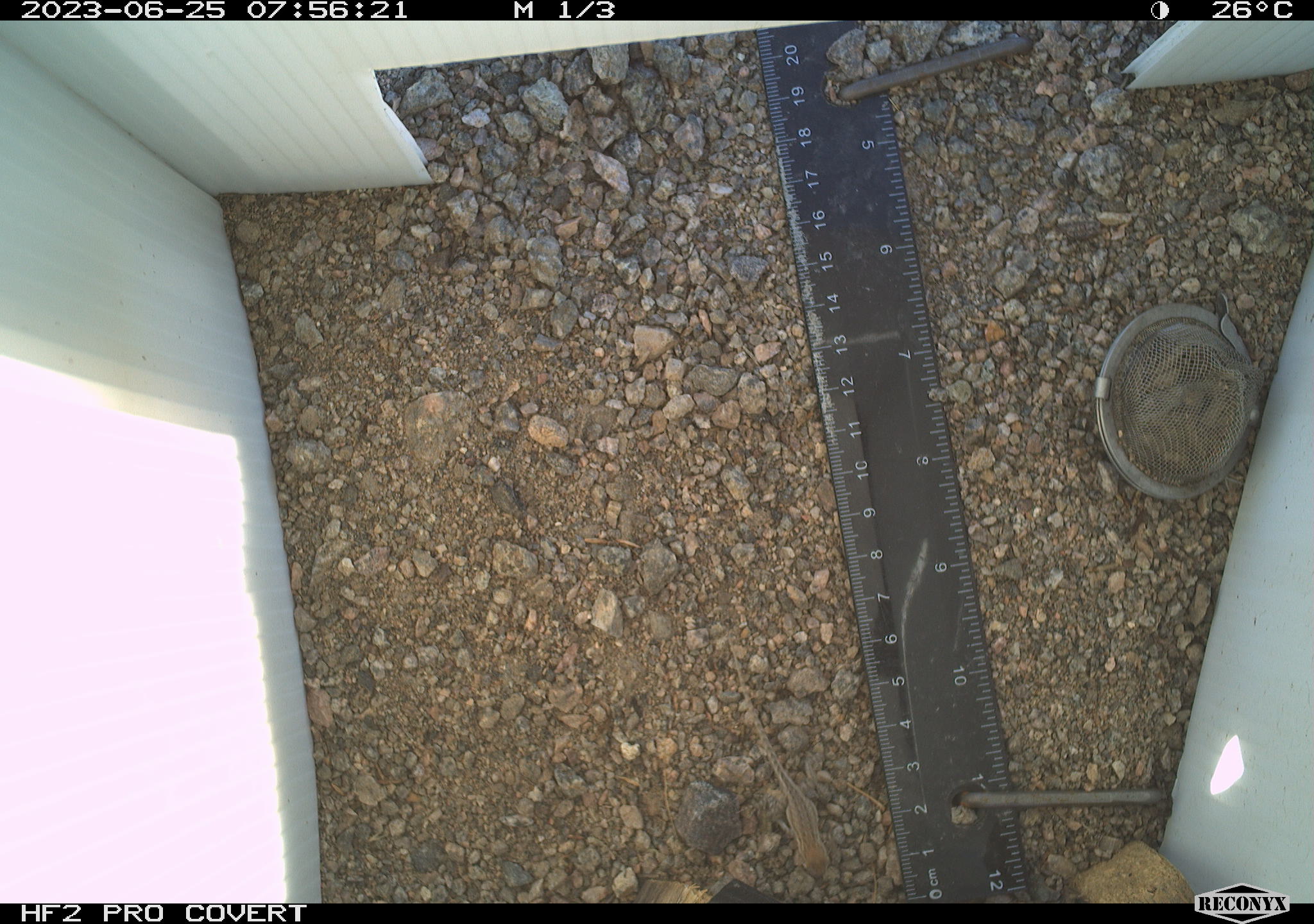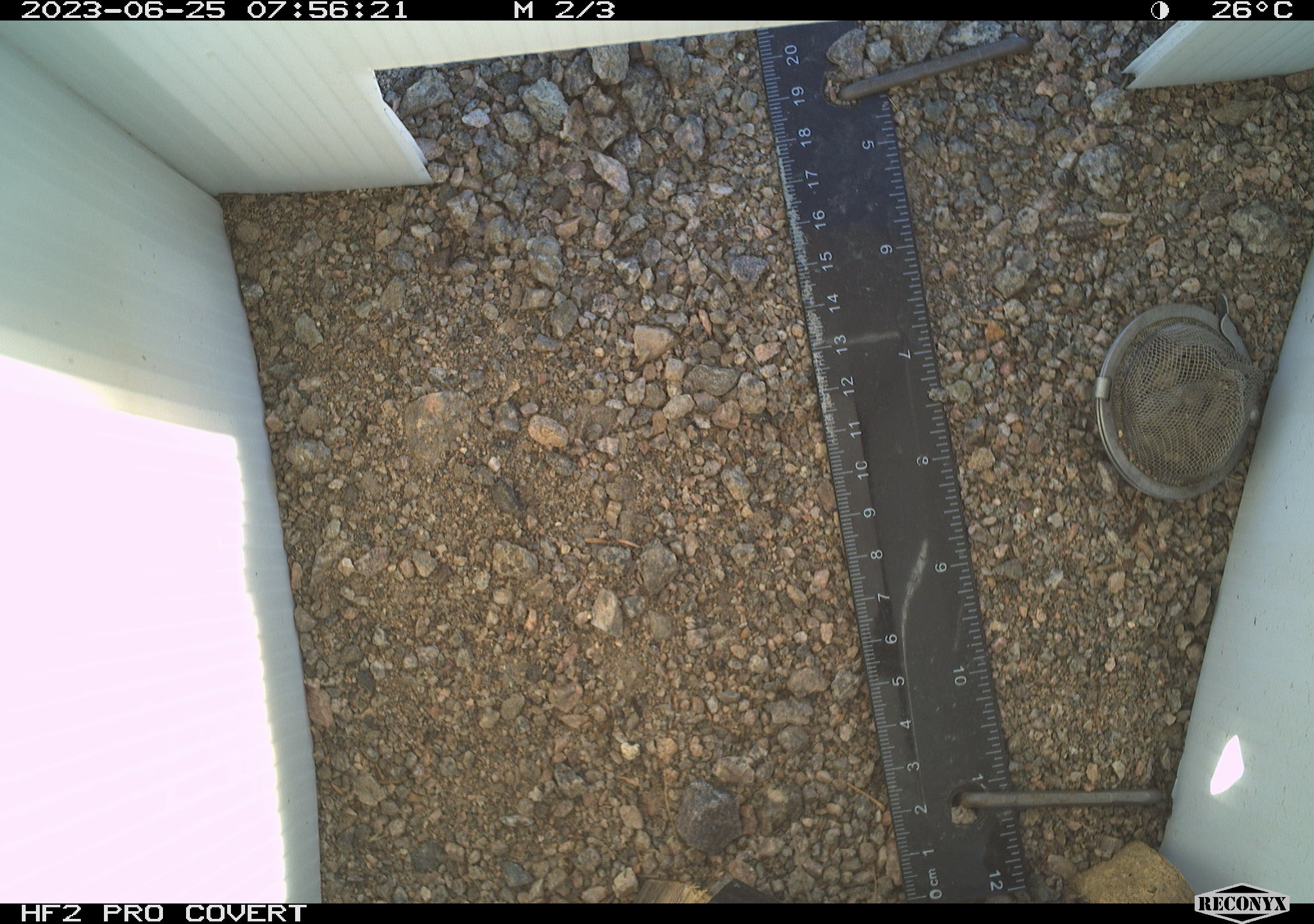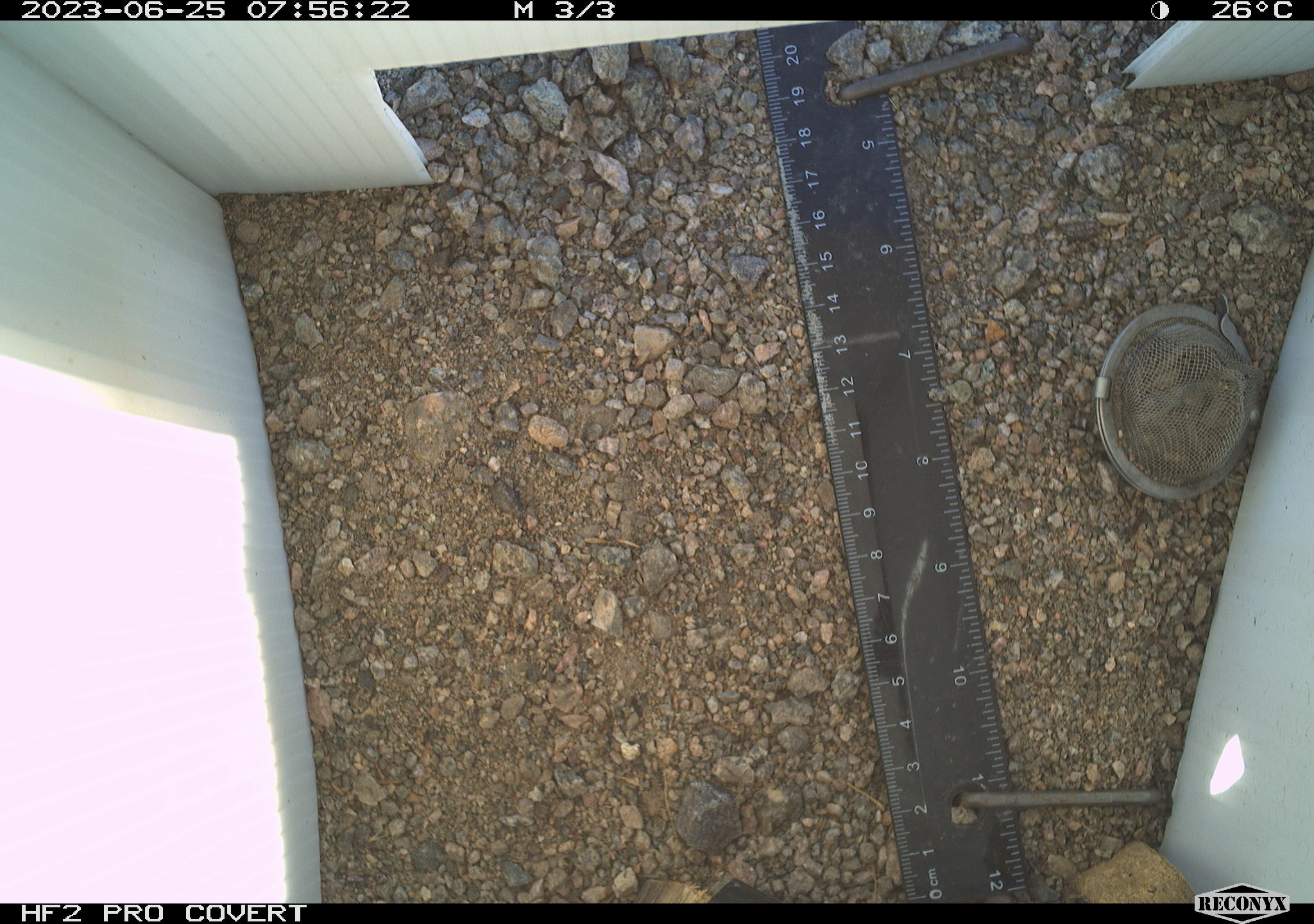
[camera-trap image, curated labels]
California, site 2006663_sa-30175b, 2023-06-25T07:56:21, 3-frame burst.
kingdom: Animalia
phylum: Chordata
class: Reptilia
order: Squamata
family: Phrynosomatidae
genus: Sceloporus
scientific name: Sceloporus graciosus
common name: common sagebrush lizard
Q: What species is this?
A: Common sagebrush lizard (Sceloporus graciosus).